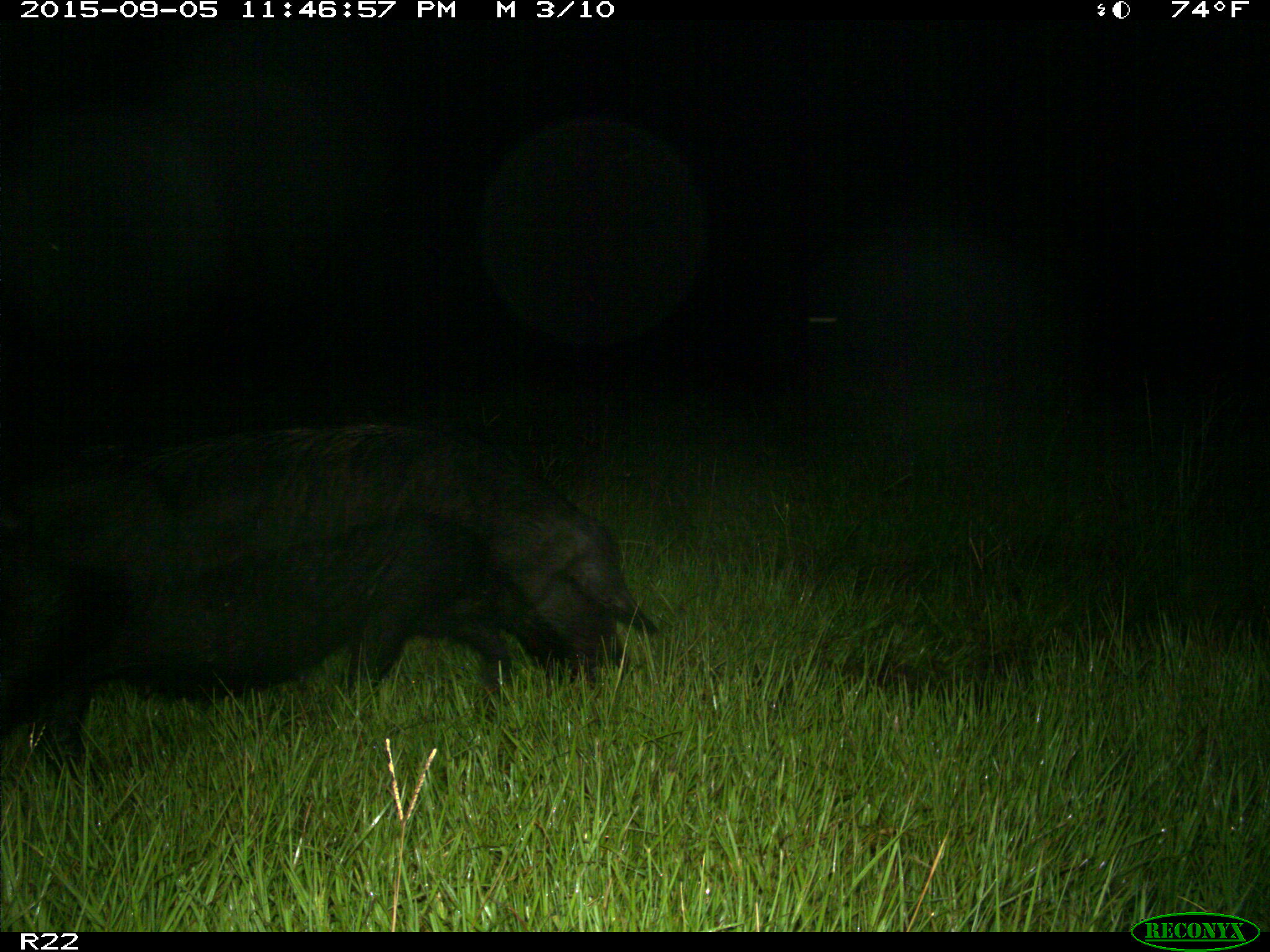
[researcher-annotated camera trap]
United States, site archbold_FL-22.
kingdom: Animalia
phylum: Chordata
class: Mammalia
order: Artiodactyla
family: Suidae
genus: Sus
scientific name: Sus scrofa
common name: wild boar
Sus scrofa (wild boar).